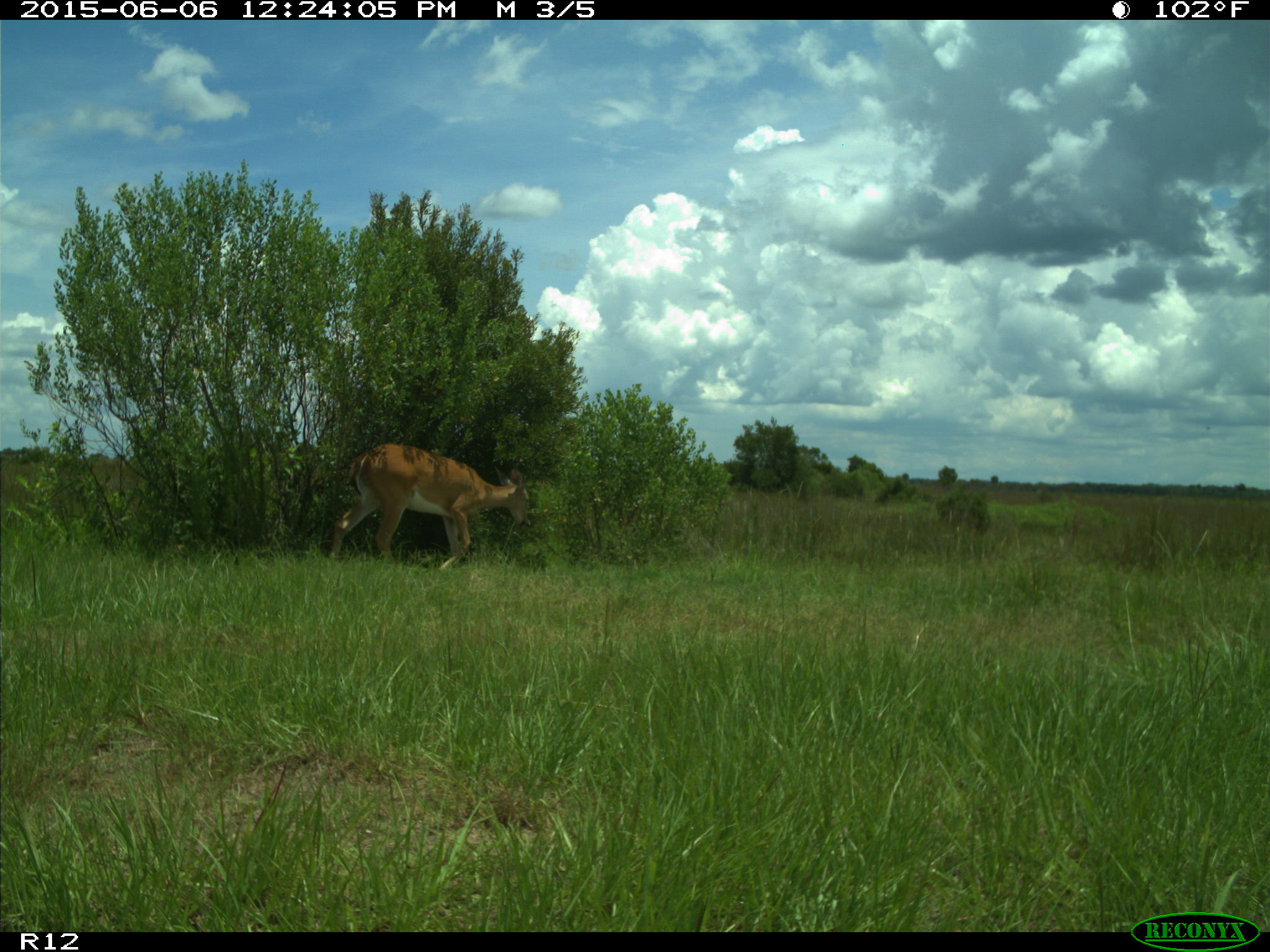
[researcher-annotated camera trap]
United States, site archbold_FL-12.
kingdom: Animalia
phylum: Chordata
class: Mammalia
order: Artiodactyla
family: Cervidae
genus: Odocoileus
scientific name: Odocoileus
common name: deer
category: unidentified deer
Unidentified deer (deer) (Odocoileus).